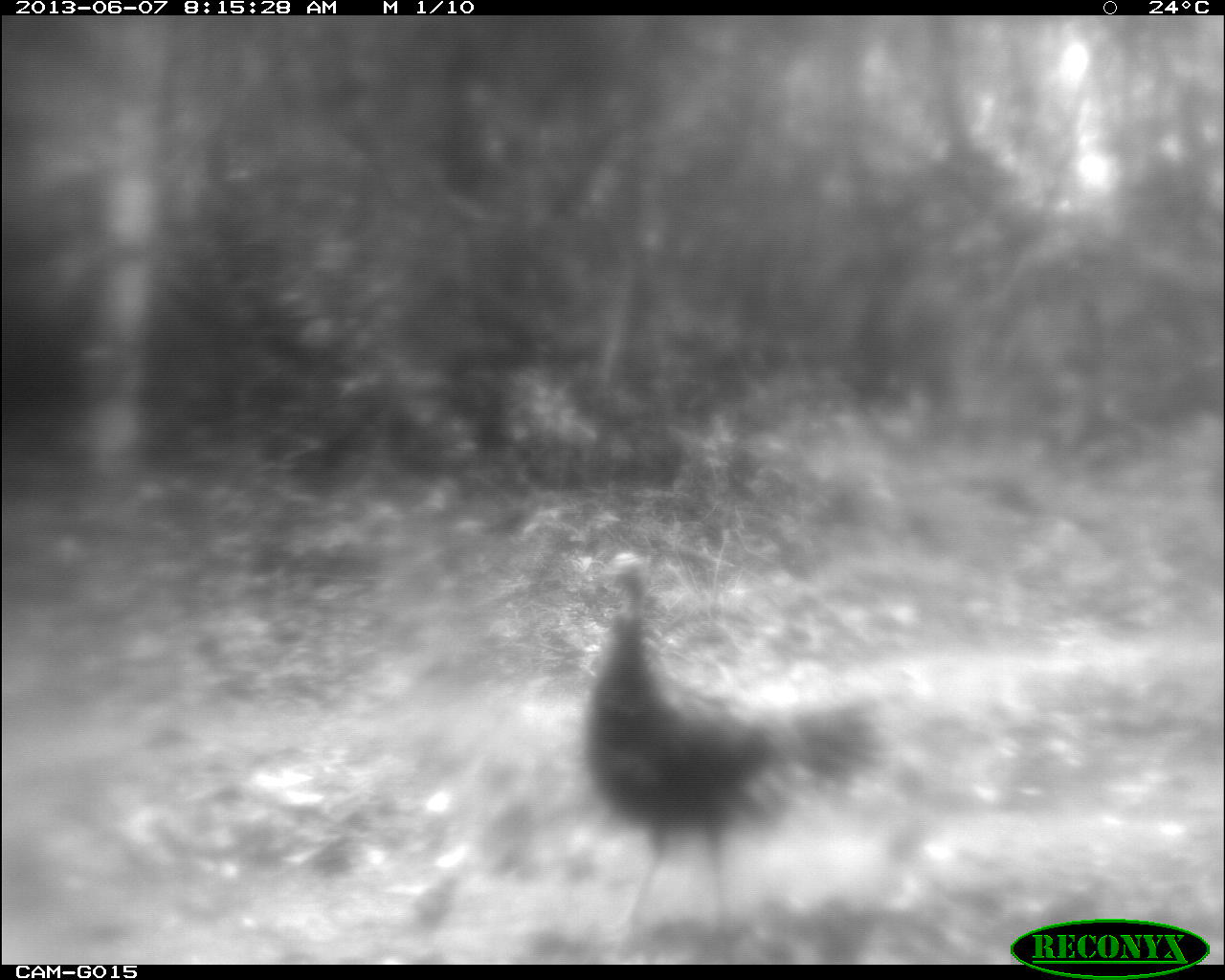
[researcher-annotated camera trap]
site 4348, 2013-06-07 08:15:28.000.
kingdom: Animalia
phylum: Chordata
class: Aves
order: Galliformes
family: Phasianidae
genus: Meleagris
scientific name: Meleagris ocellata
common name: ocellated turkey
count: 1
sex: female